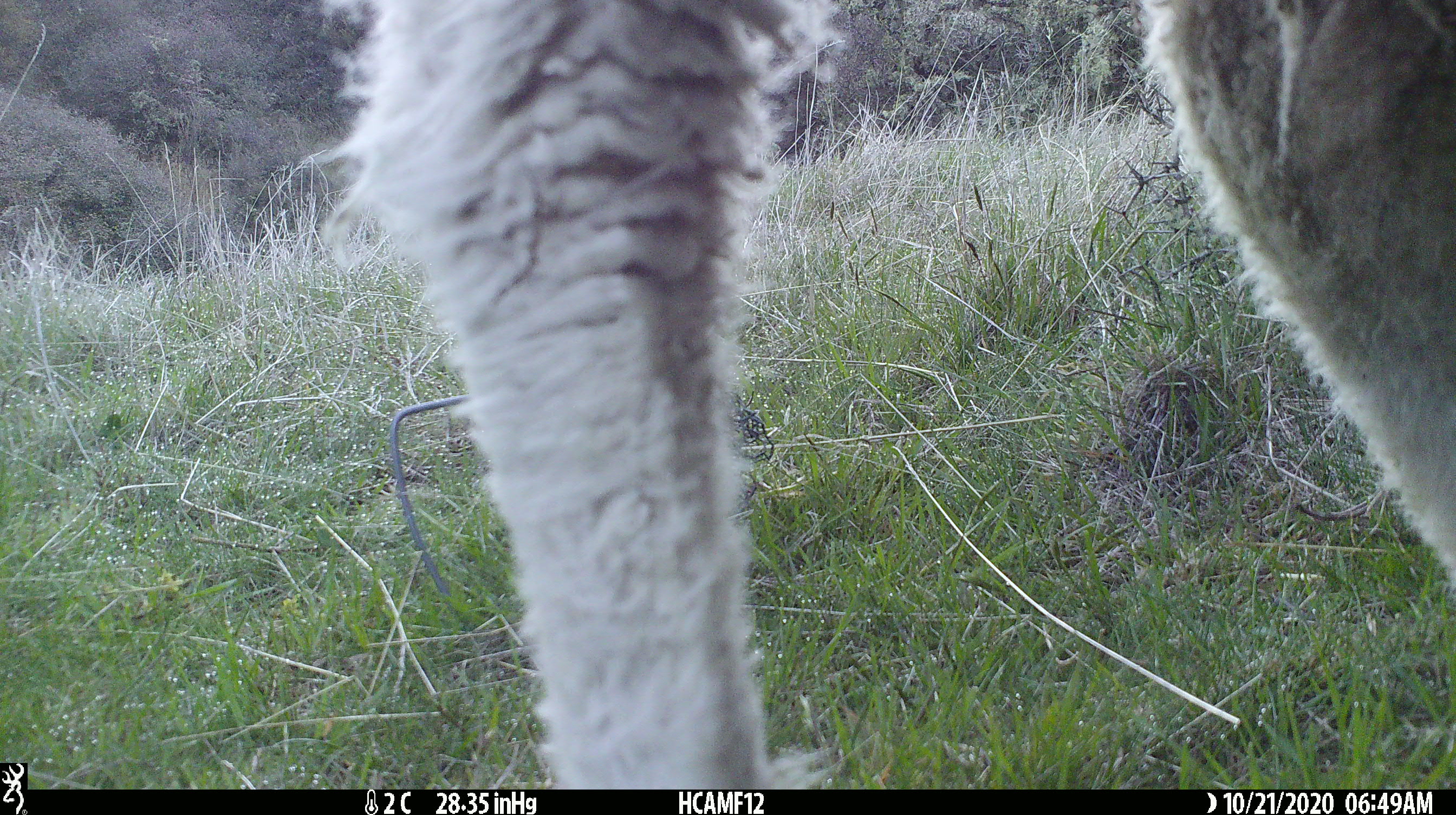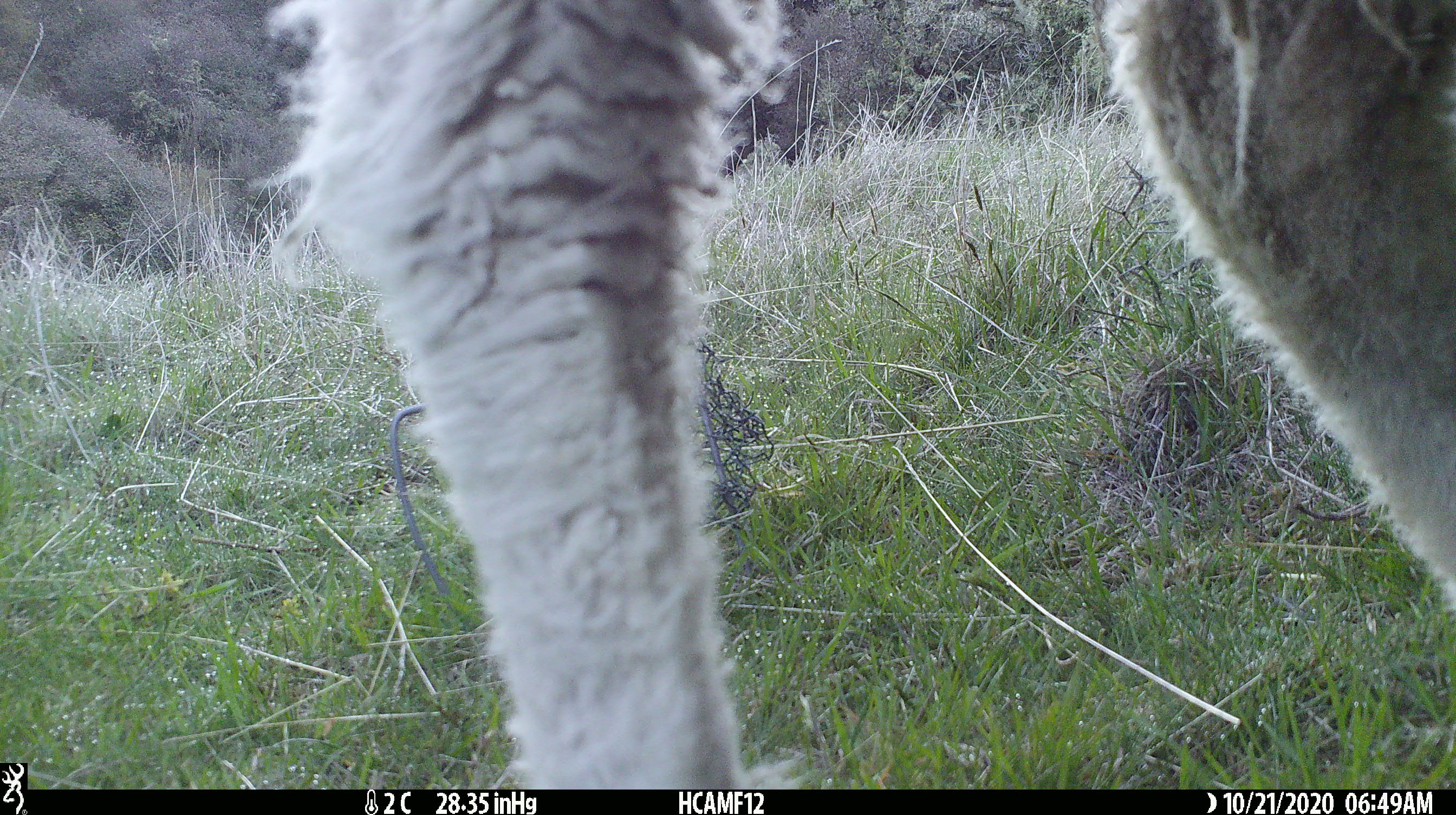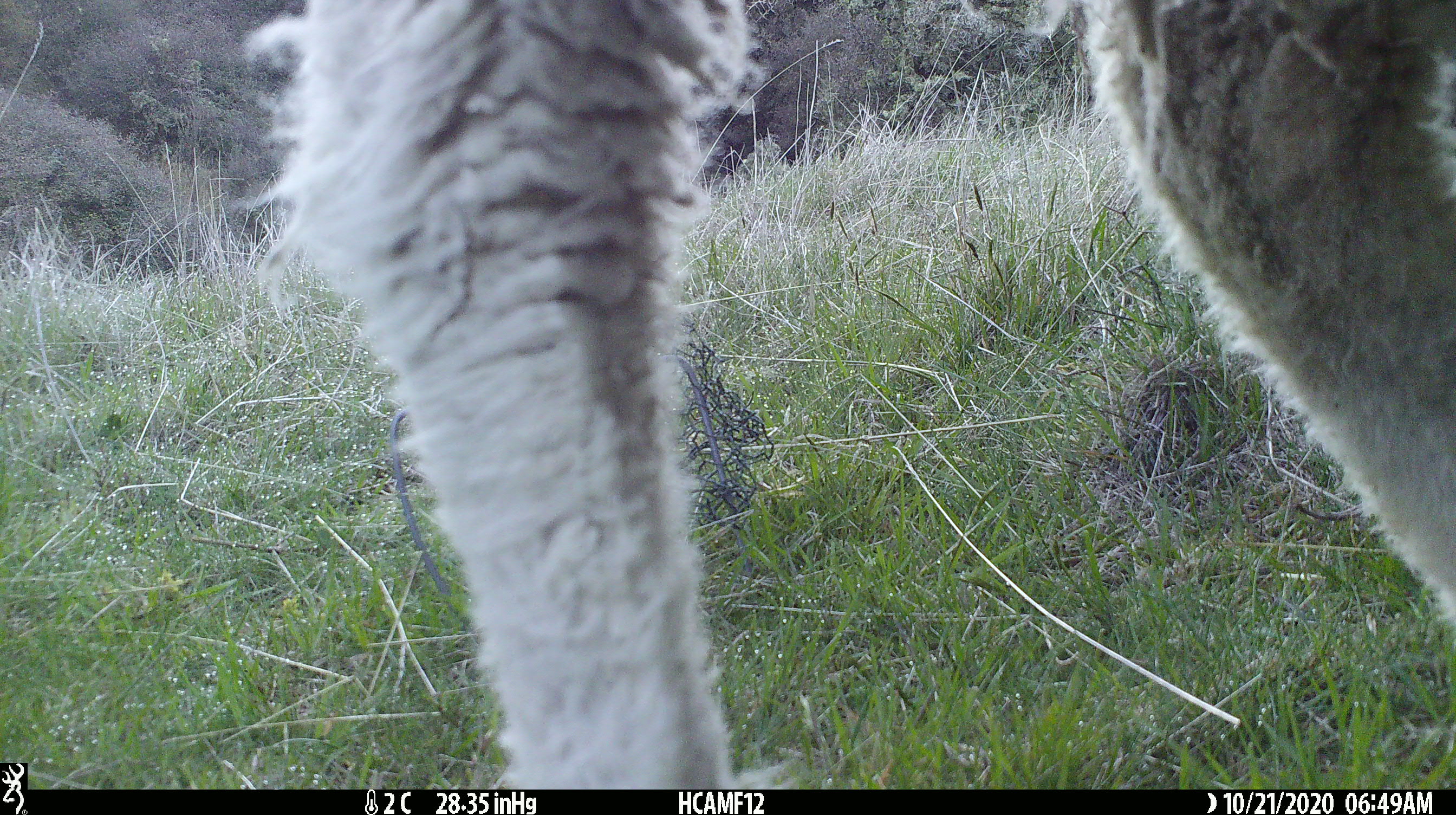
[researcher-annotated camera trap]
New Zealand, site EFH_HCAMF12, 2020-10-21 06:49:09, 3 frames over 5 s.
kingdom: Animalia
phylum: Chordata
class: Mammalia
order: Artiodactyla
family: Bovidae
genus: Ovis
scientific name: Ovis aries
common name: domestic sheep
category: sheep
Sheep (domestic sheep) (Ovis aries).